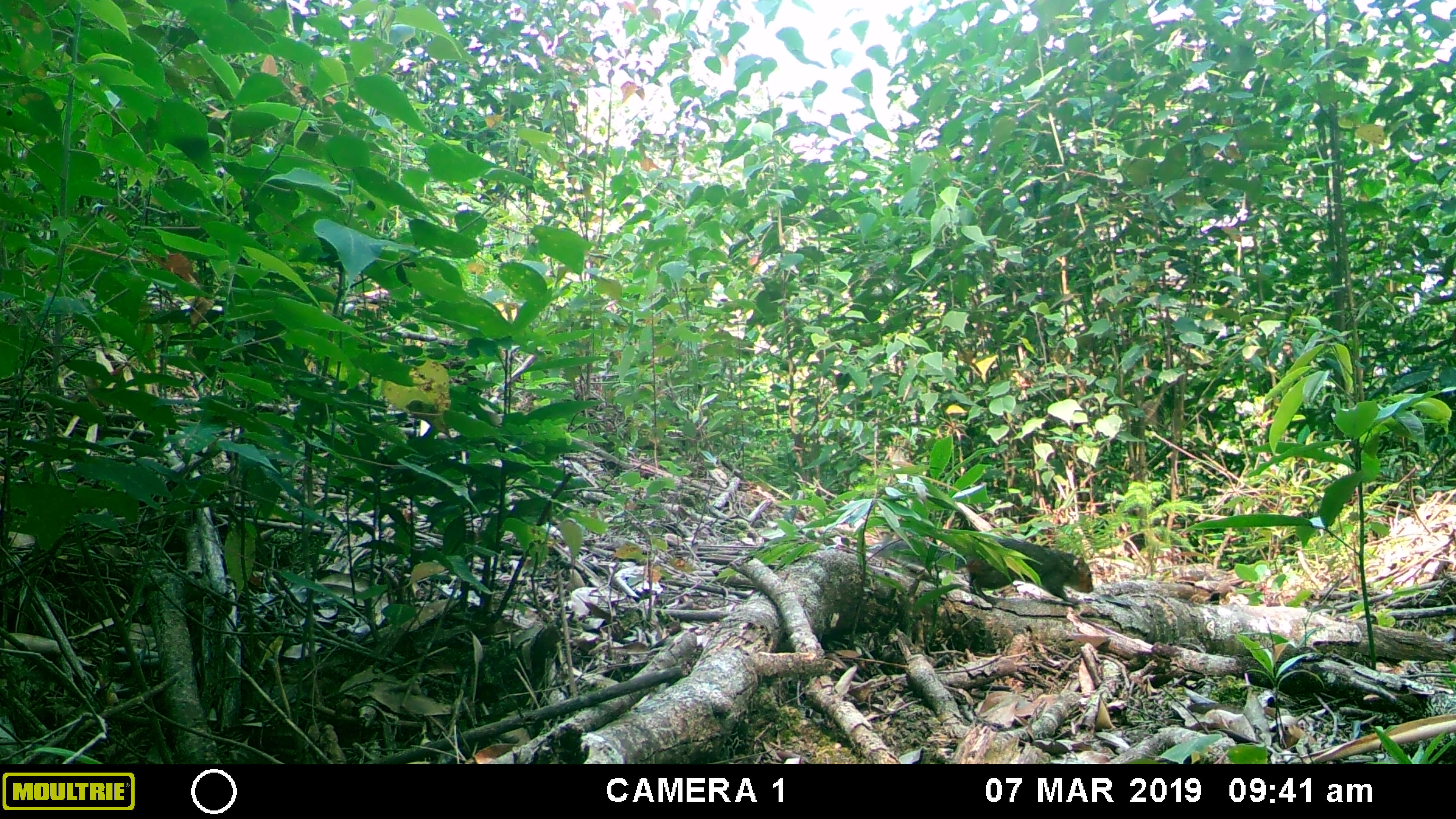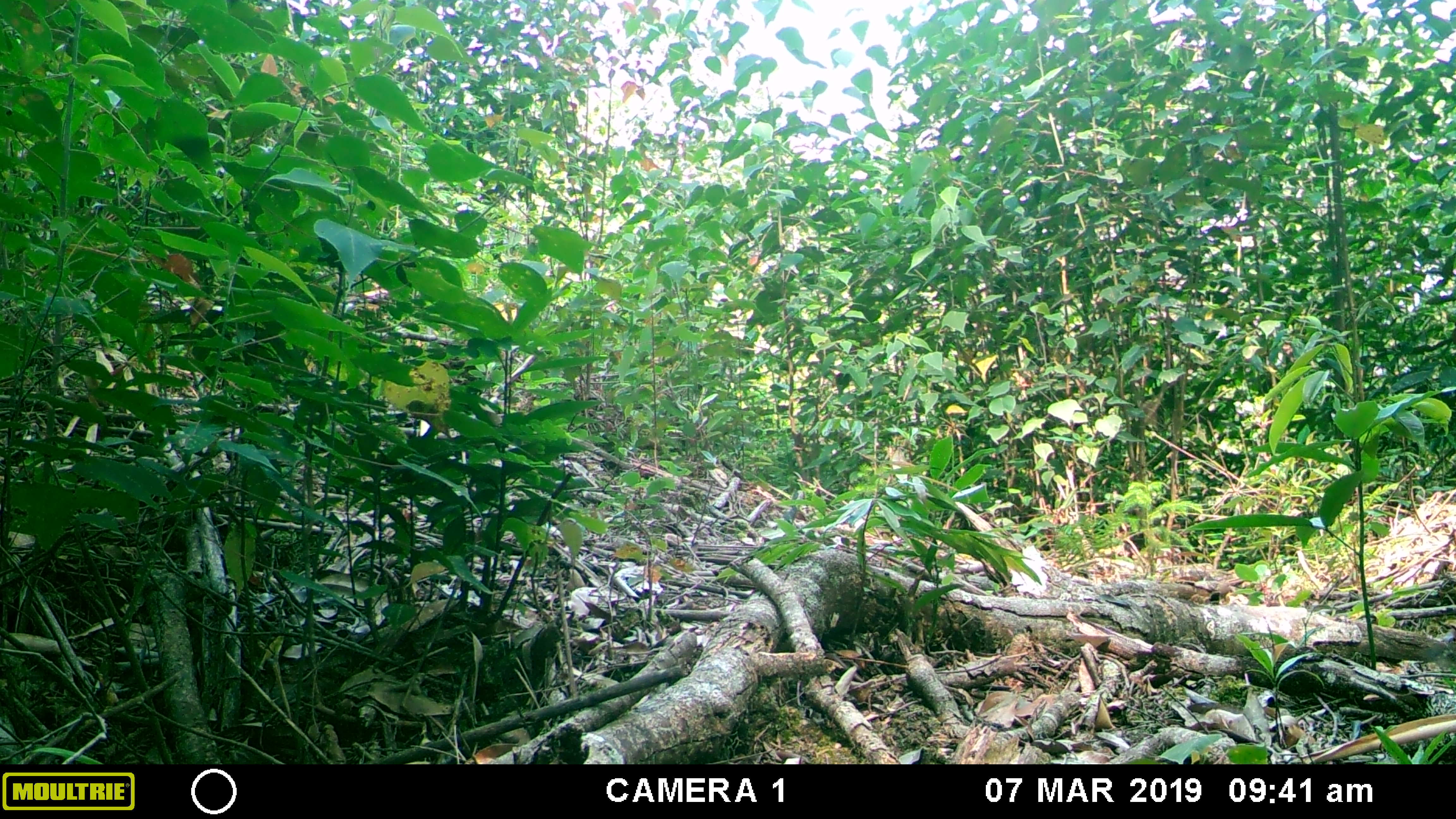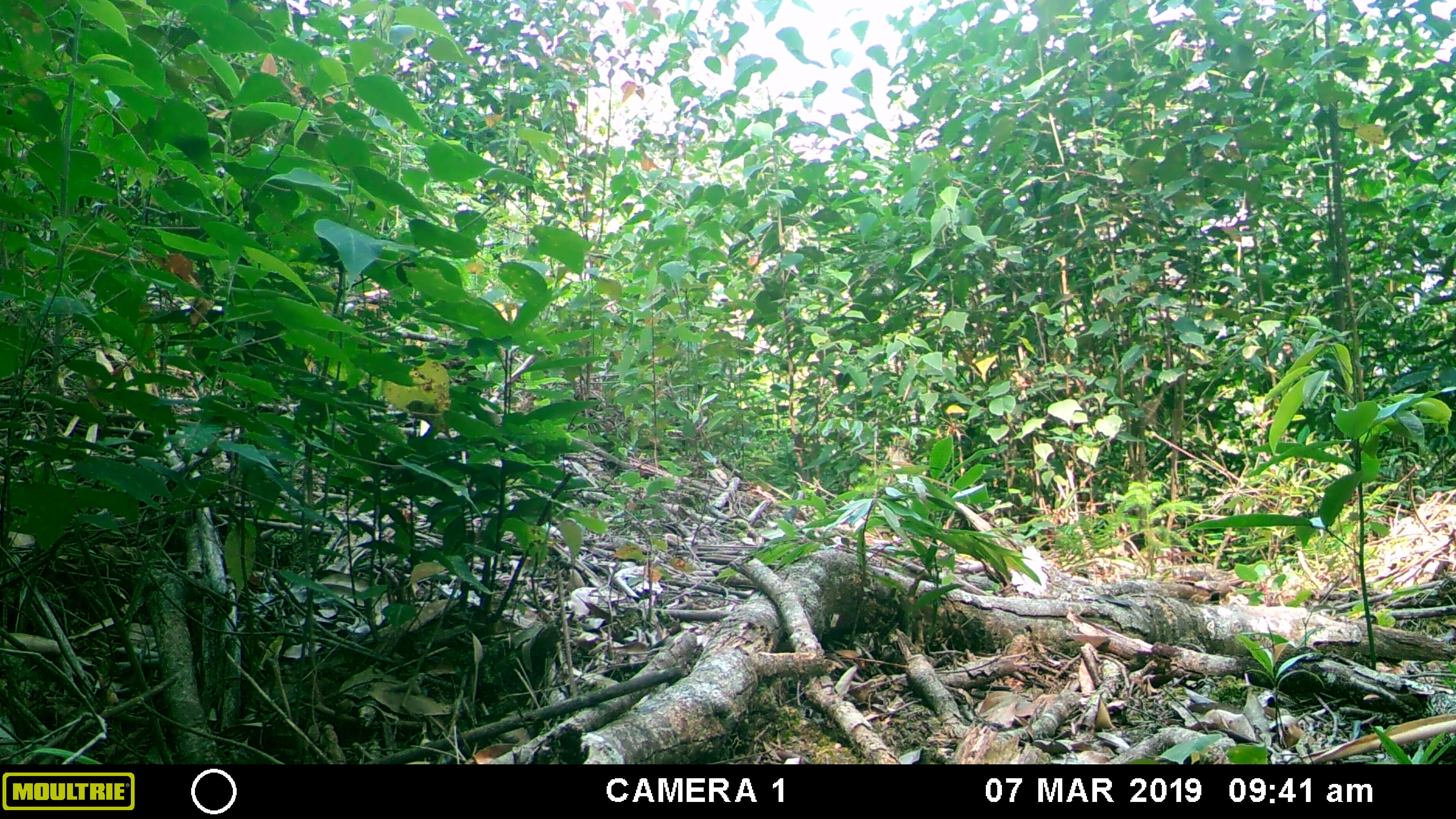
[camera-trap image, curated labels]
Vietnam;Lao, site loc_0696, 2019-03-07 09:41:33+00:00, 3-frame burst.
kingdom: Animalia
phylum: Chordata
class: Mammalia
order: Rodentia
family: Sciuridae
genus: Dremomys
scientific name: Dremomys rufigenis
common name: red-cheeked squirrel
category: red cheeked squirrel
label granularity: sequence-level